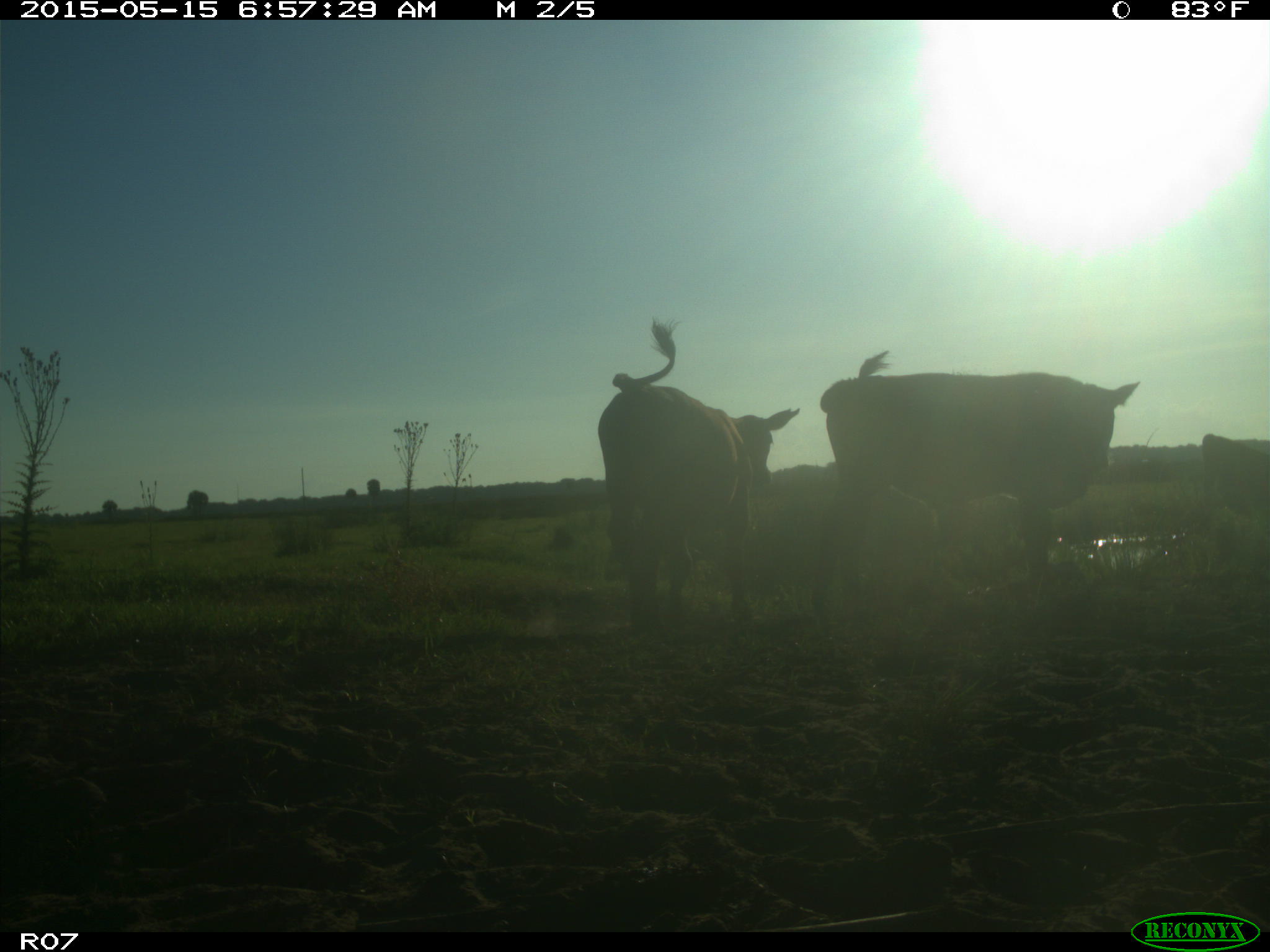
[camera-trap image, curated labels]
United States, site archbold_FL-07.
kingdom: Animalia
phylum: Chordata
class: Mammalia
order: Artiodactyla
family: Bovidae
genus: Bos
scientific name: Bos taurus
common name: domestic cow